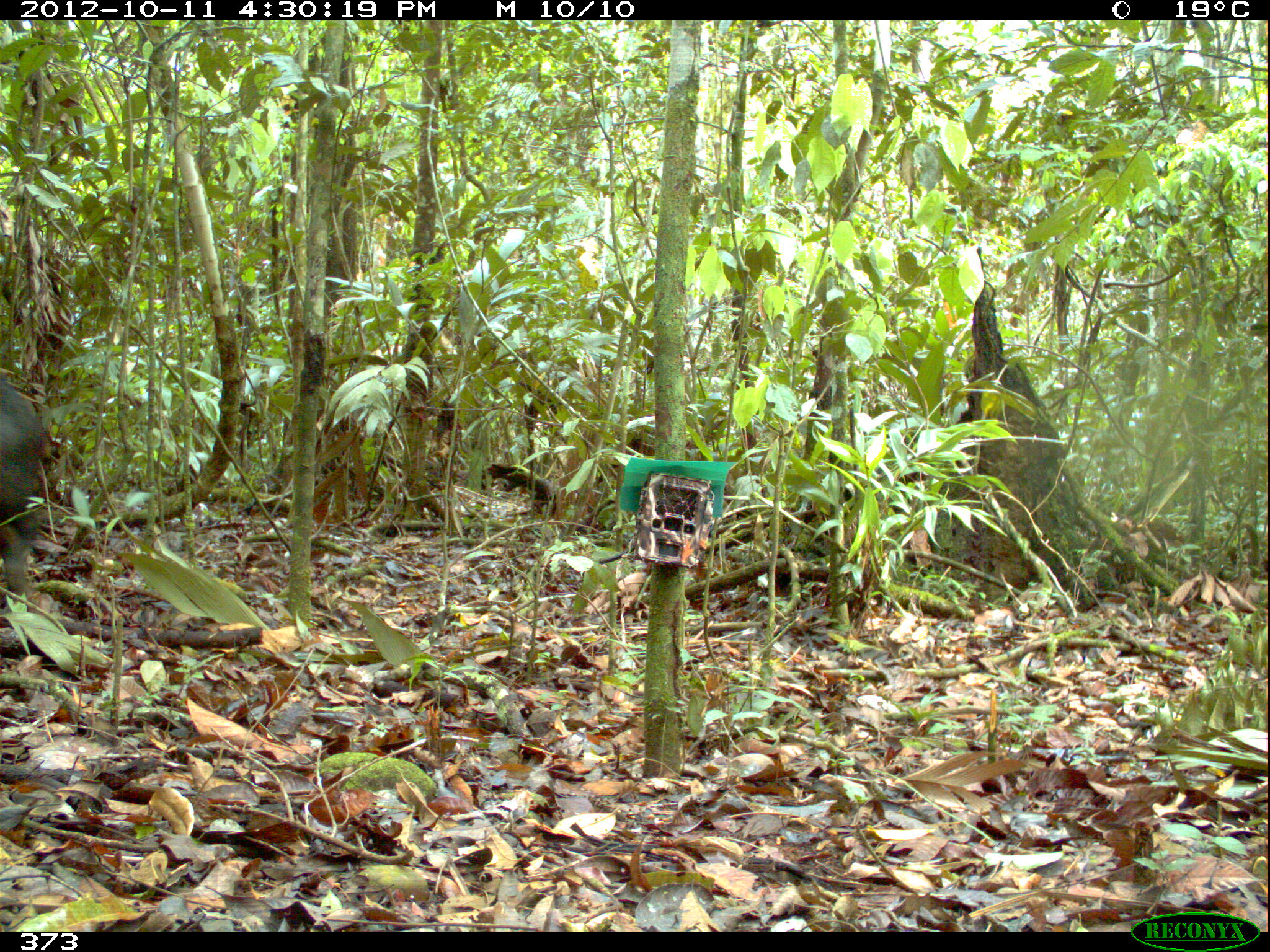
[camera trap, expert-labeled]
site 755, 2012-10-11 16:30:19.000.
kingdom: Animalia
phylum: Chordata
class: Mammalia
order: Artiodactyla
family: Tayassuidae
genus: Tayassu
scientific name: Tayassu pecari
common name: white-lipped peccary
Tayassu pecari (white-lipped peccary).